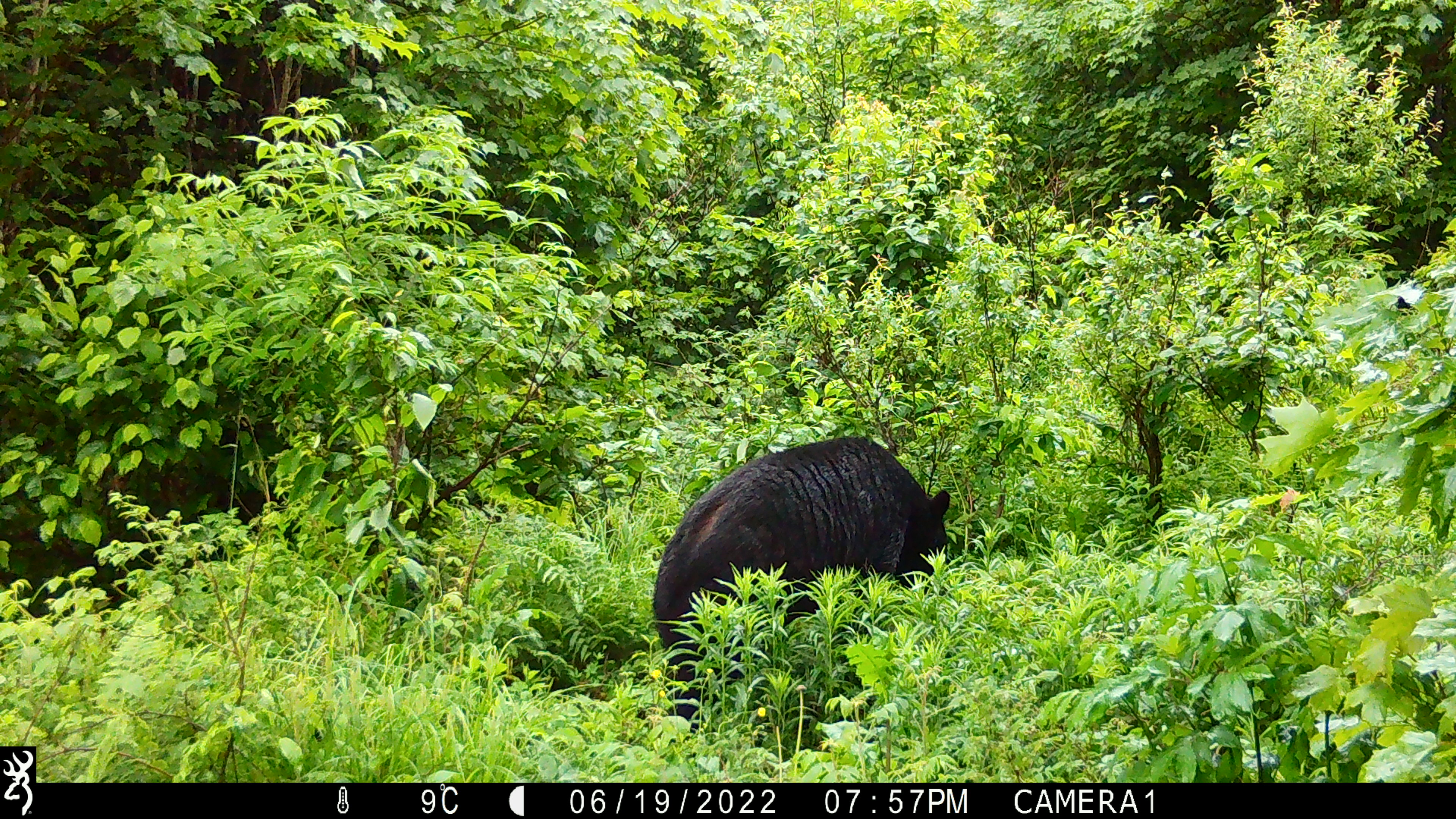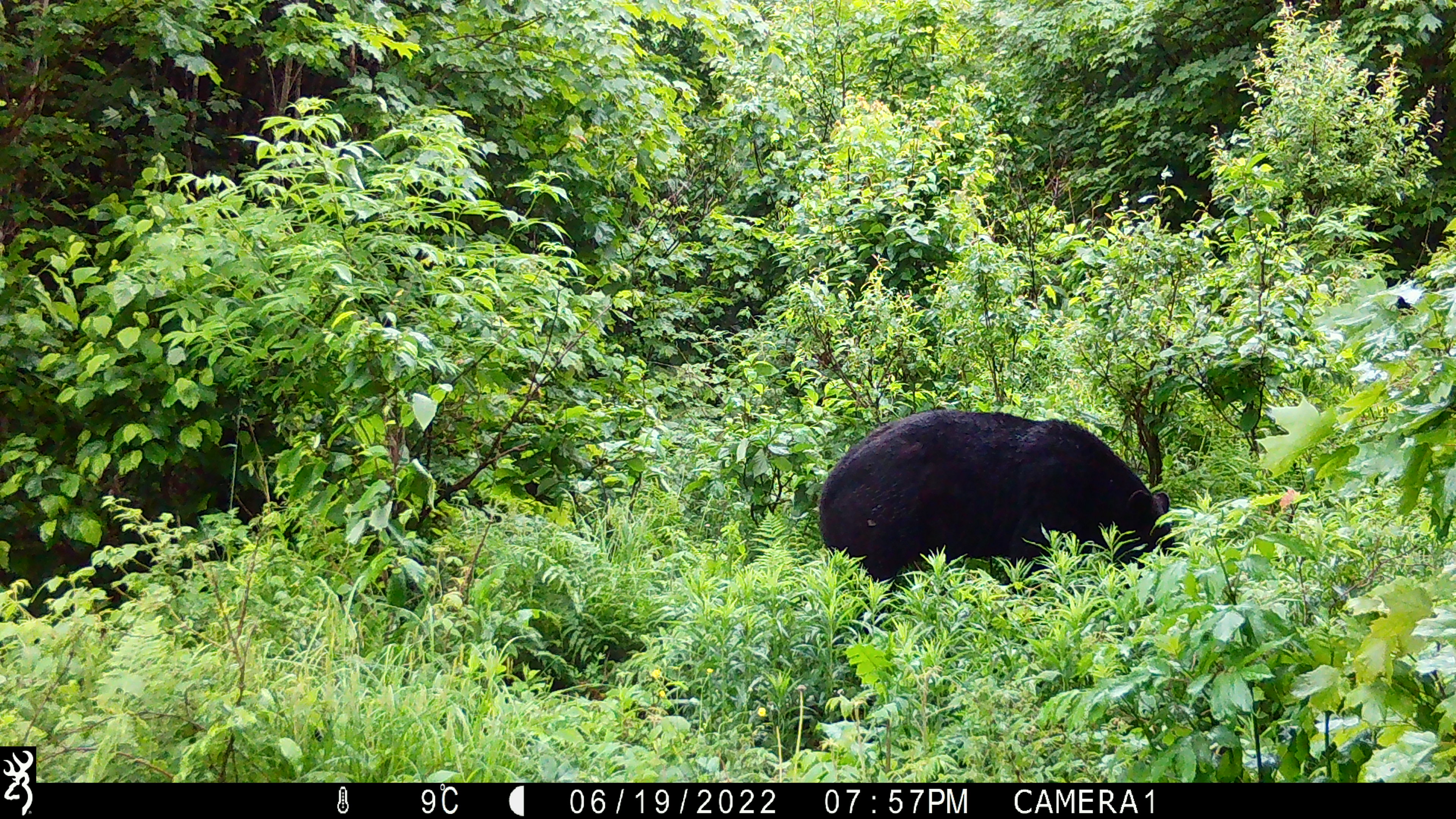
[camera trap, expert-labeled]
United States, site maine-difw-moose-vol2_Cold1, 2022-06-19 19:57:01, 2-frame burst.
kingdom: Animalia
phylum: Chordata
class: Mammalia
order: Carnivora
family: Ursidae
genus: Ursus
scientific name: Ursus americanus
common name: black bear